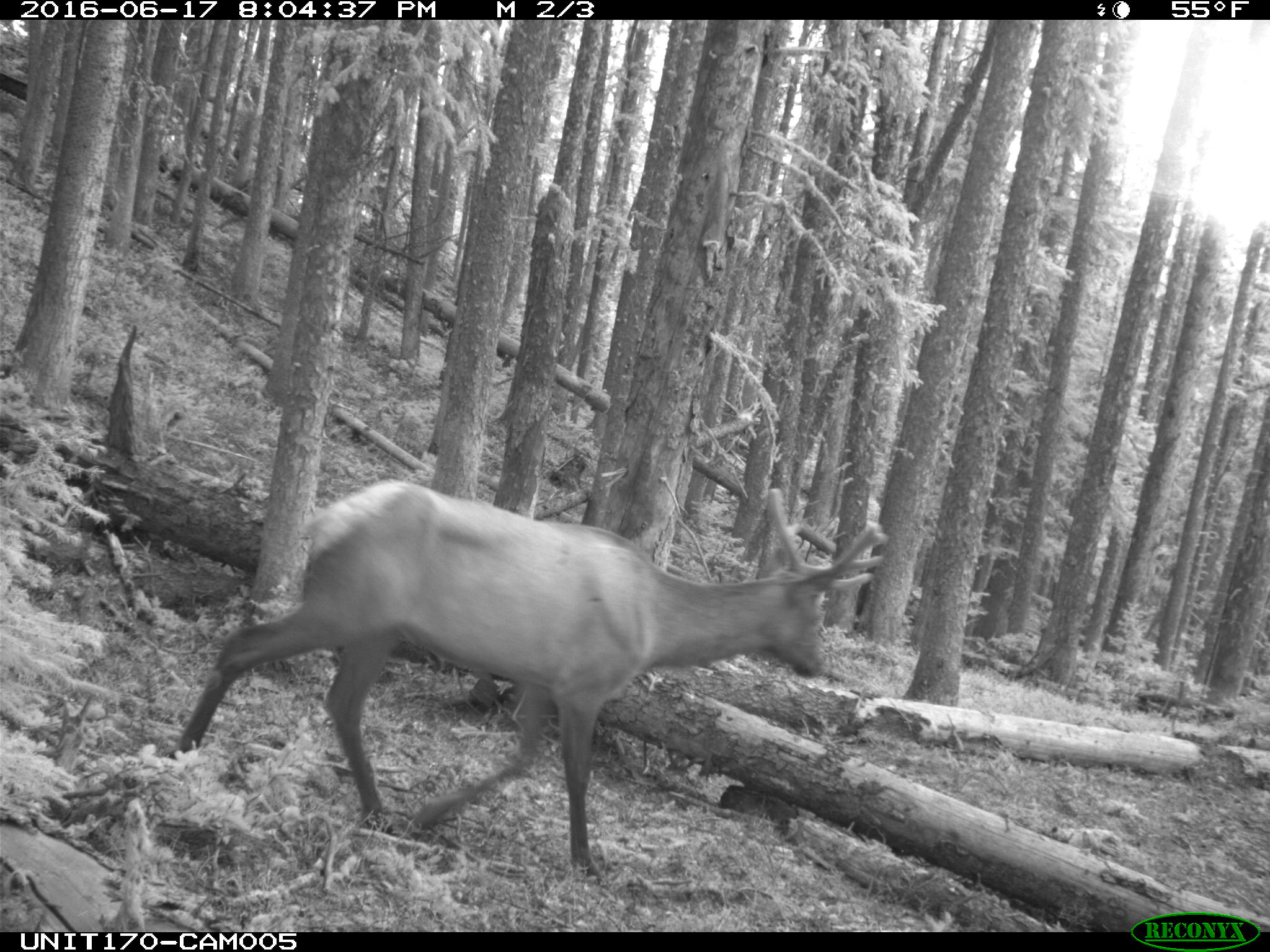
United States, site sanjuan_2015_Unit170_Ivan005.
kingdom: Animalia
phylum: Chordata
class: Mammalia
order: Artiodactyla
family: Cervidae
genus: Cervus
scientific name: Cervus elaphus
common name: red deer